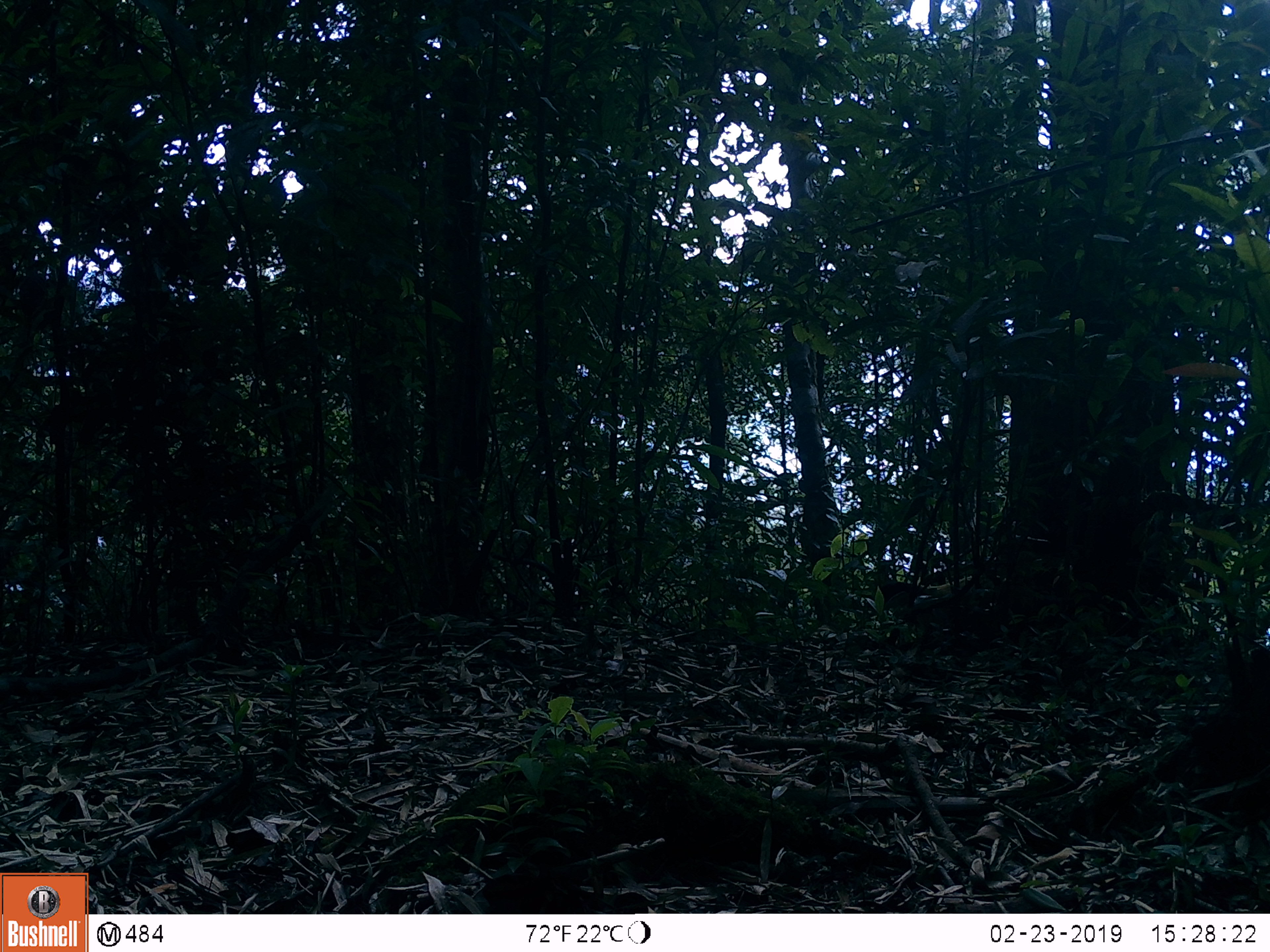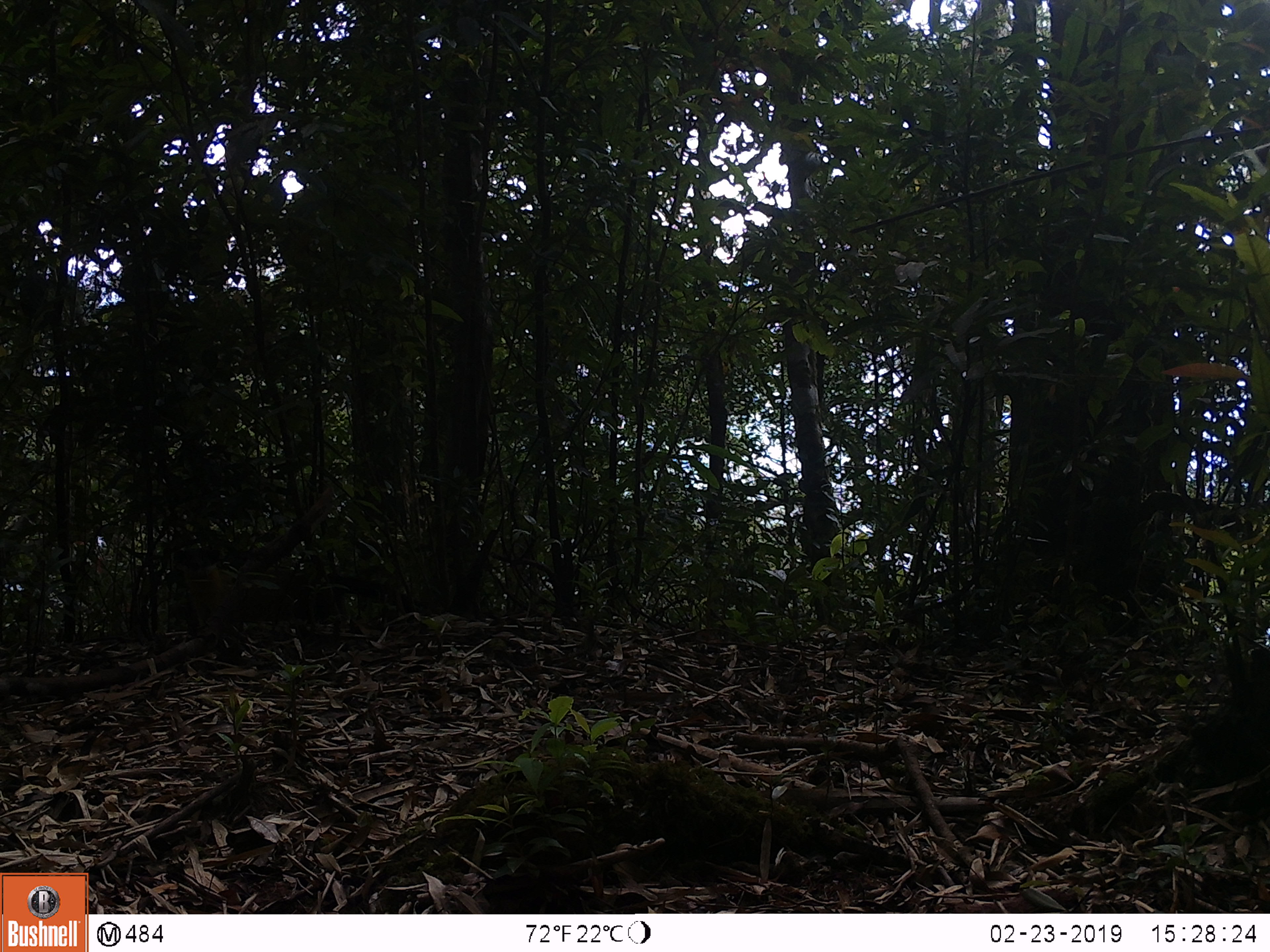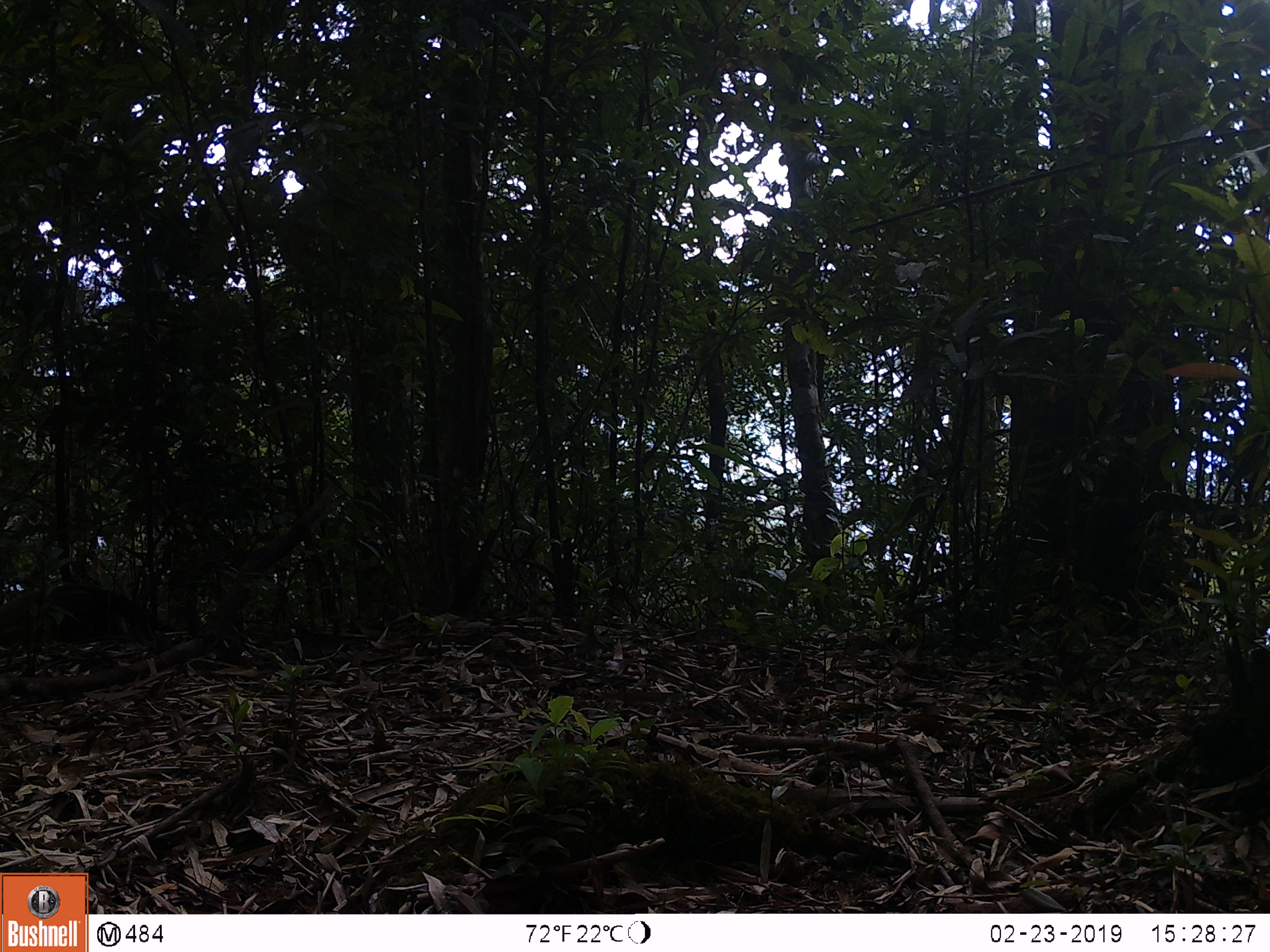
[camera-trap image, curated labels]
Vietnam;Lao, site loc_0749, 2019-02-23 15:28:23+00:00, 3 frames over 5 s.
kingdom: Animalia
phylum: Chordata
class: Mammalia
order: Carnivora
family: Mustelidae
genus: Martes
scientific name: Martes flavigula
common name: yellow-throated marten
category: yellow throated marten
Yellow throated marten (yellow-throated marten) (Martes flavigula). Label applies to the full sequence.